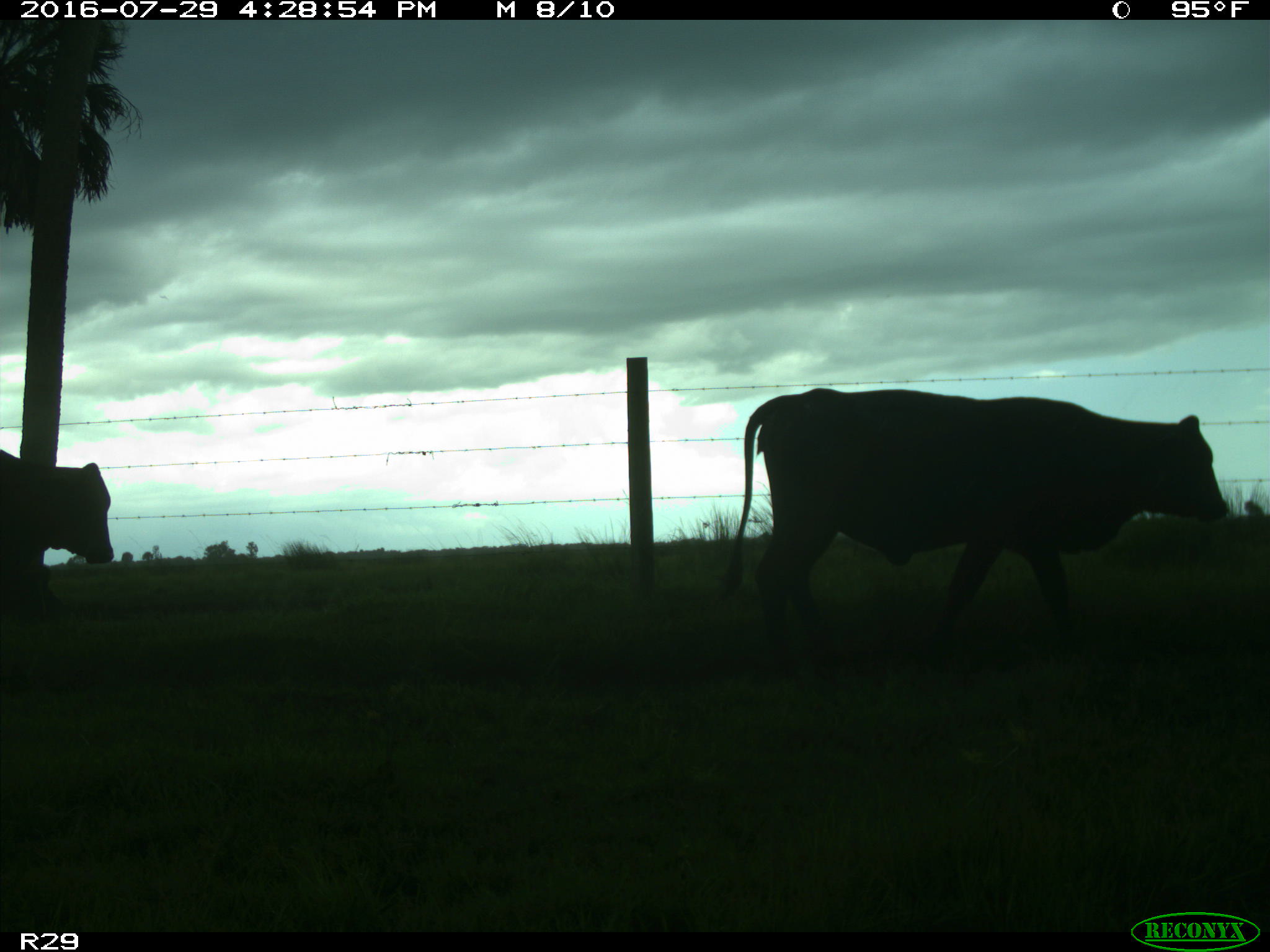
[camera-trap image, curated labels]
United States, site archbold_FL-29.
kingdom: Animalia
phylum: Chordata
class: Mammalia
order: Artiodactyla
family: Bovidae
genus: Bos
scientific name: Bos taurus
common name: domestic cow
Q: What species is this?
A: Bos taurus (domestic cow).